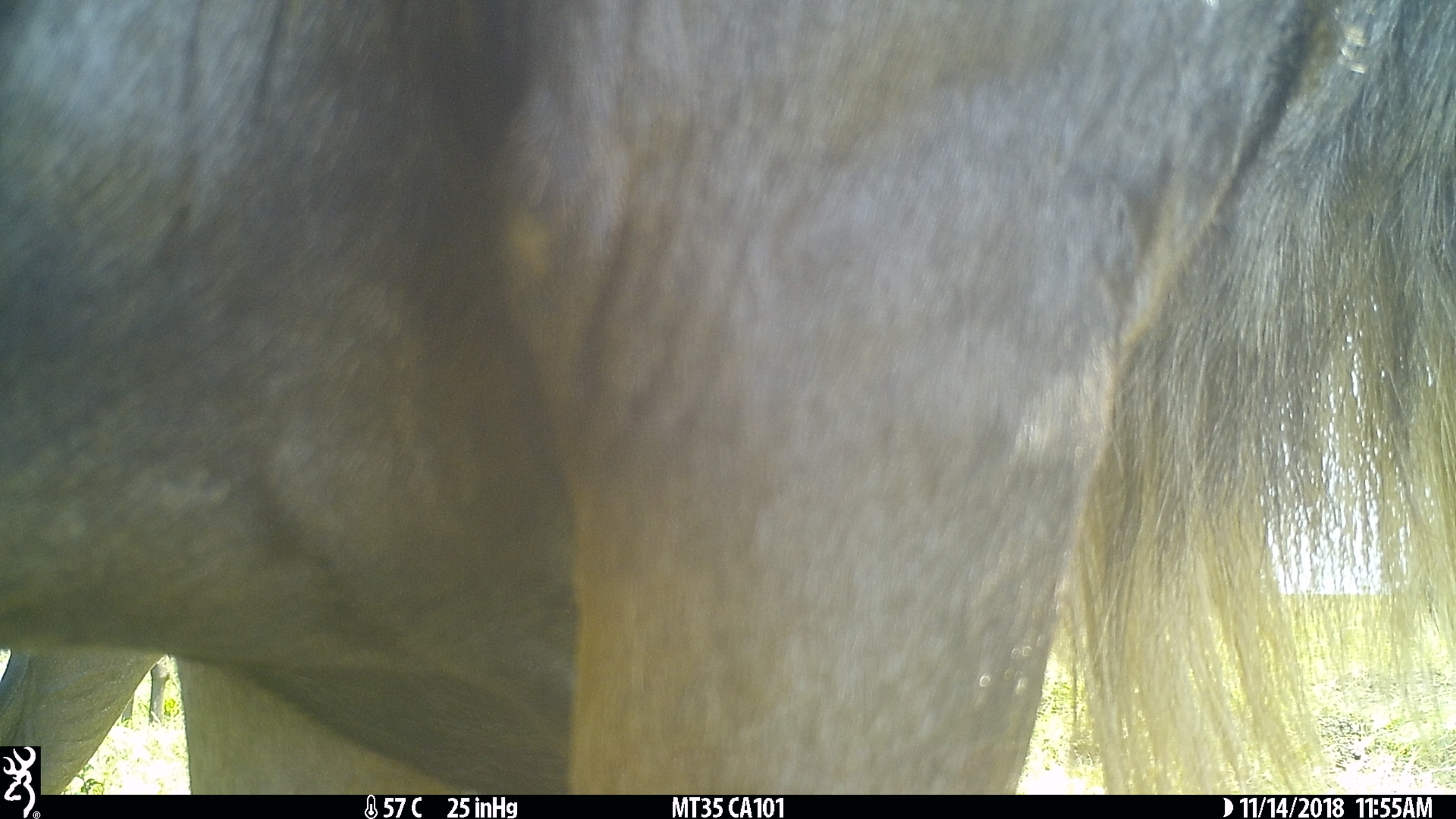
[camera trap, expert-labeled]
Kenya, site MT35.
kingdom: Animalia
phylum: Chordata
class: Mammalia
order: Artiodactyla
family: Bovidae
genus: Connochaetes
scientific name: Connochaetes taurinus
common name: blue wildebeest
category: wildebeest